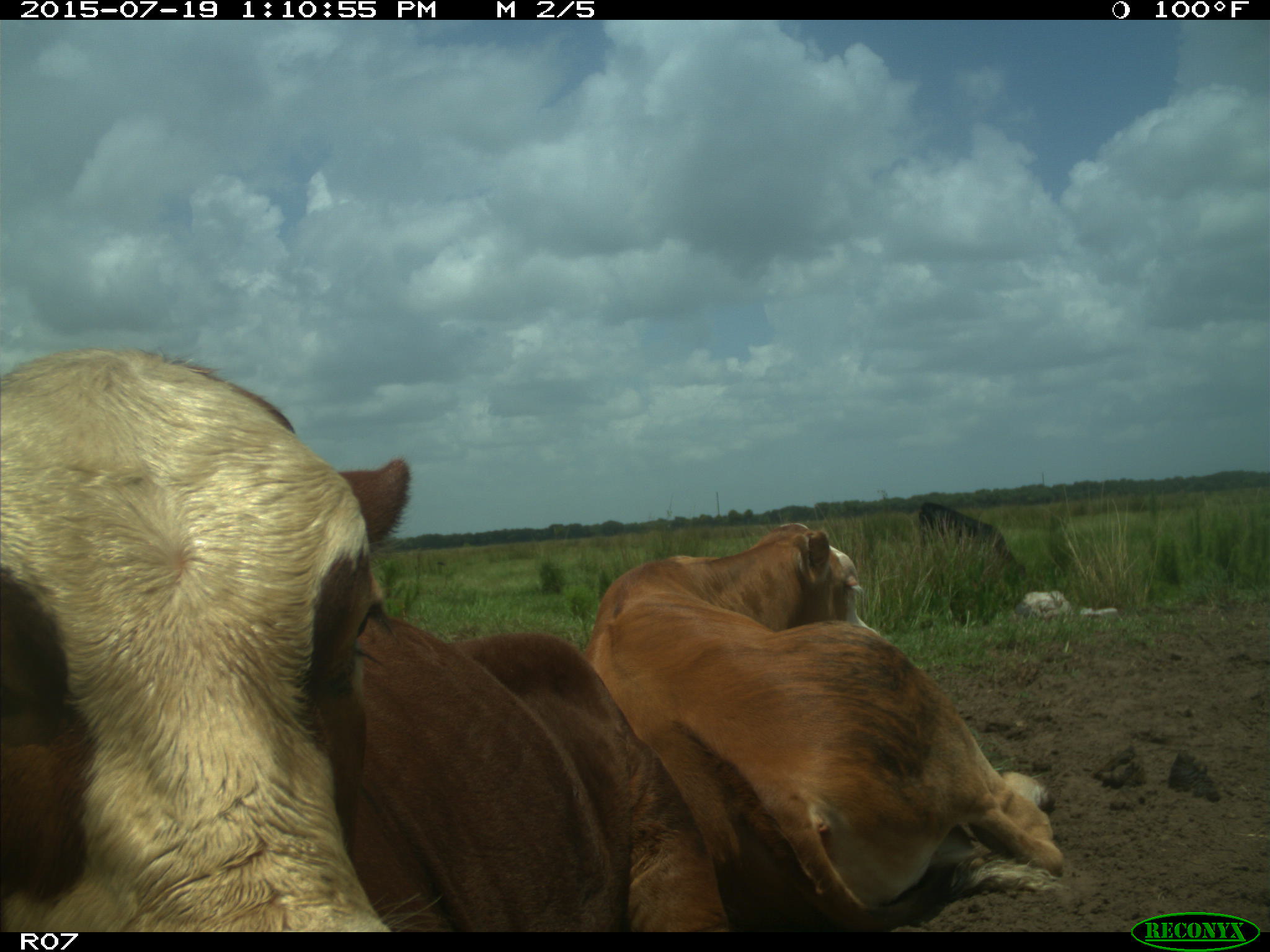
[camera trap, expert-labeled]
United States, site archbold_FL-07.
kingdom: Animalia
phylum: Chordata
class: Mammalia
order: Artiodactyla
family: Bovidae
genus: Bos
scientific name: Bos taurus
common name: domestic cow